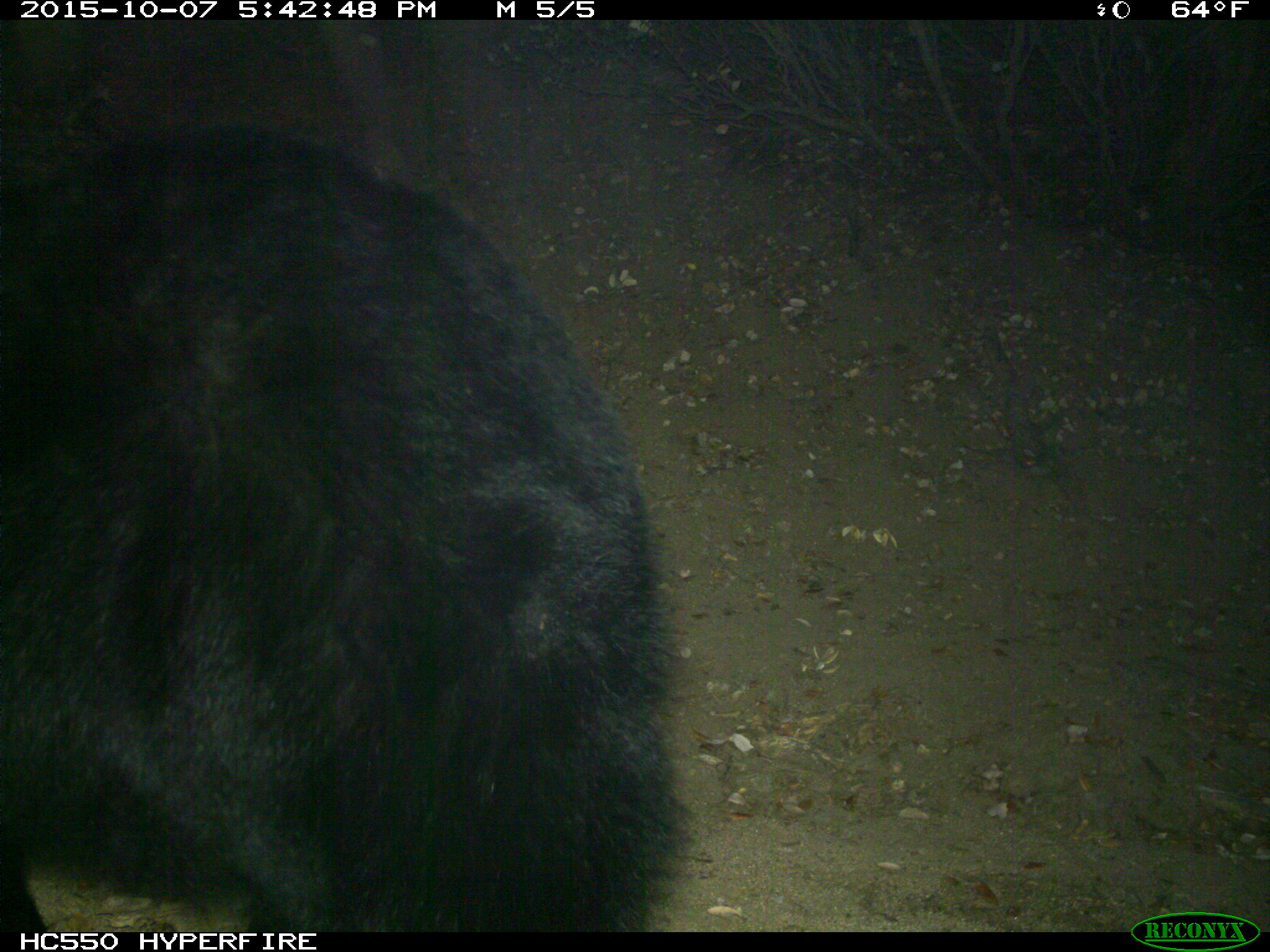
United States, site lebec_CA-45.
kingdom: Animalia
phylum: Chordata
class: Mammalia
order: Carnivora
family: Ursidae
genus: Ursus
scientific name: Ursus americanus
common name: american black bear